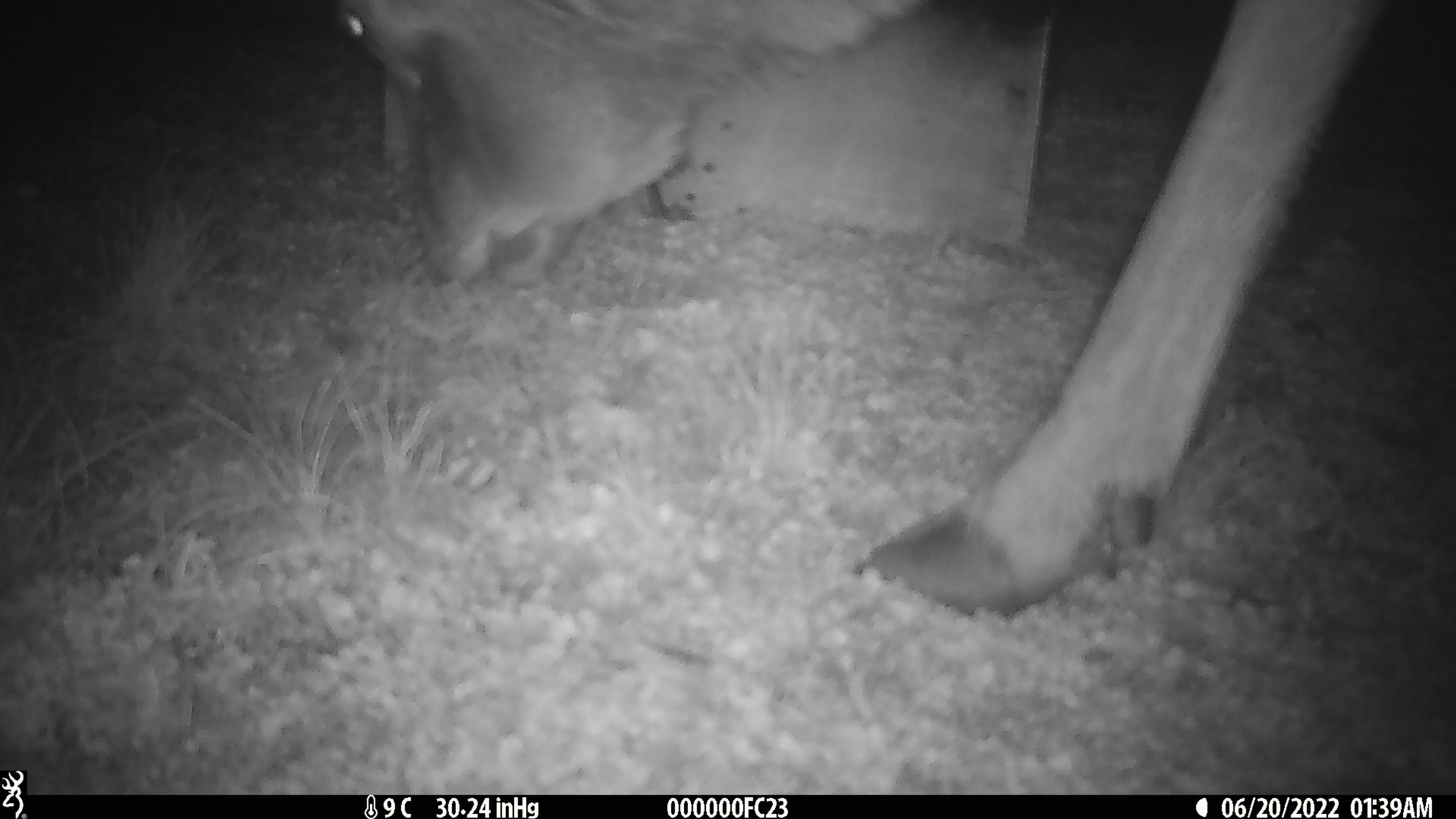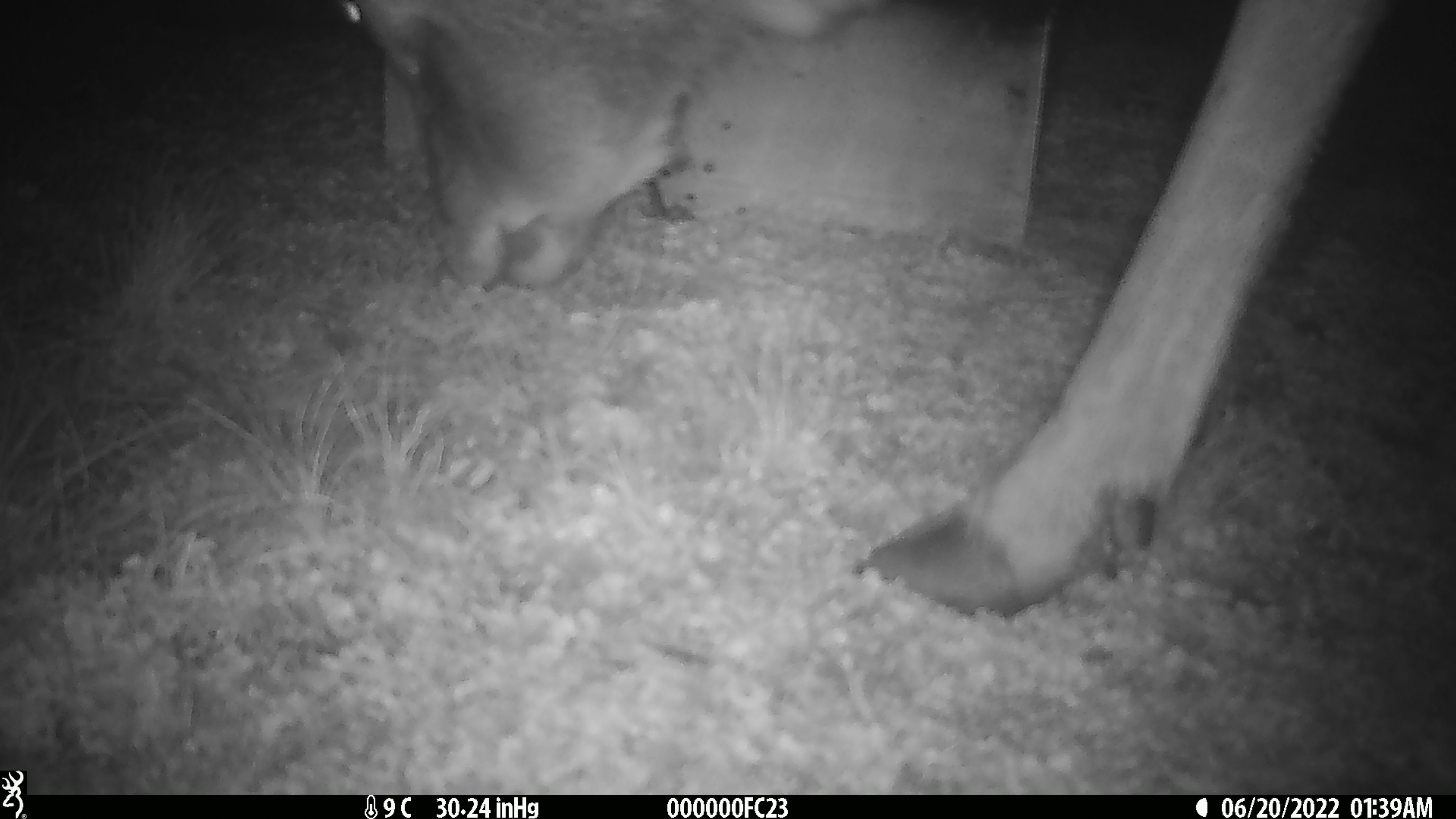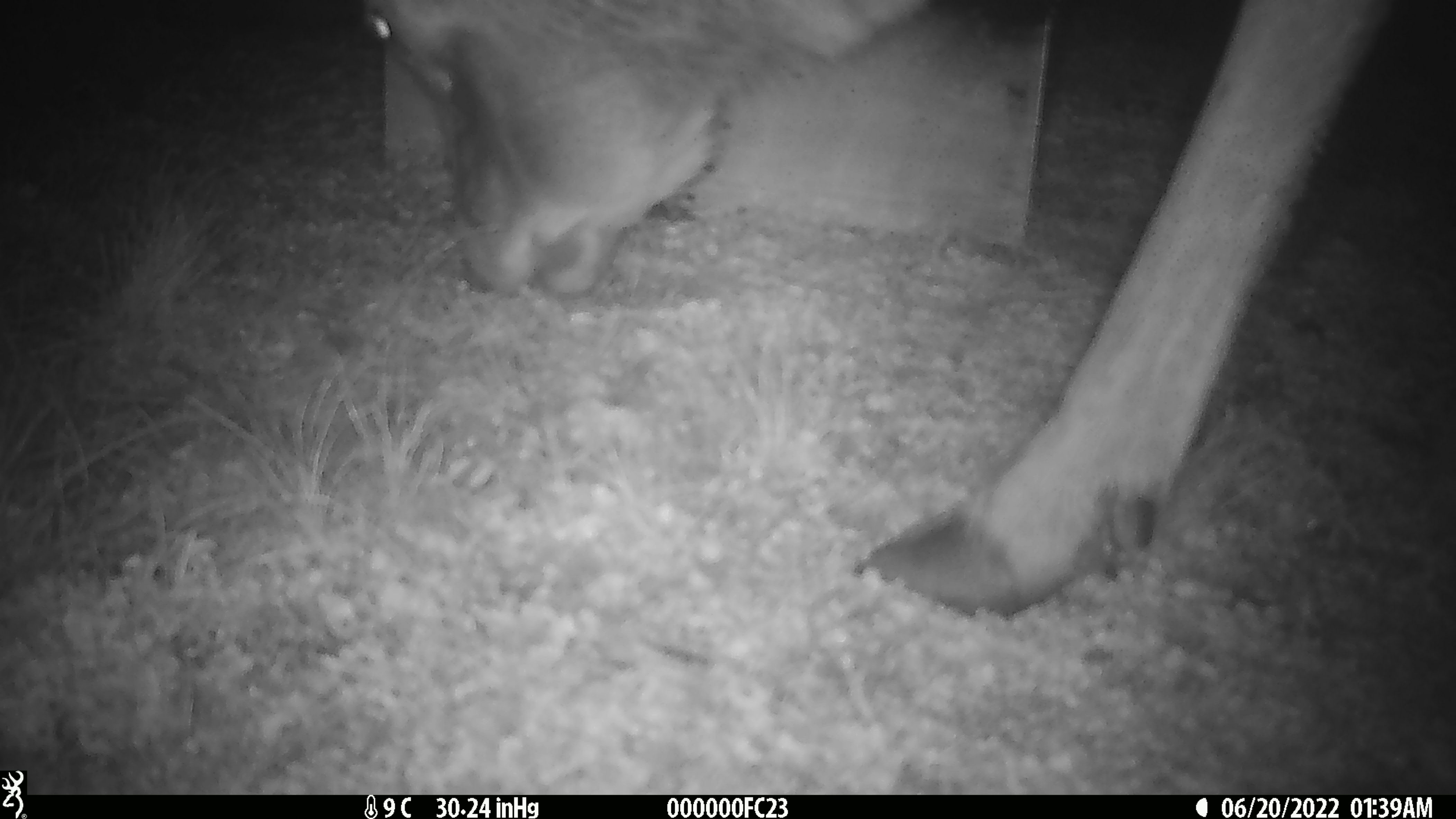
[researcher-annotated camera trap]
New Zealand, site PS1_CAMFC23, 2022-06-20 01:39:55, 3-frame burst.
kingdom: Animalia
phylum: Chordata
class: Mammalia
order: Artiodactyla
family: Cervidae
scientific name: Cervidae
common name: deer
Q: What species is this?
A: Deer (Cervidae).